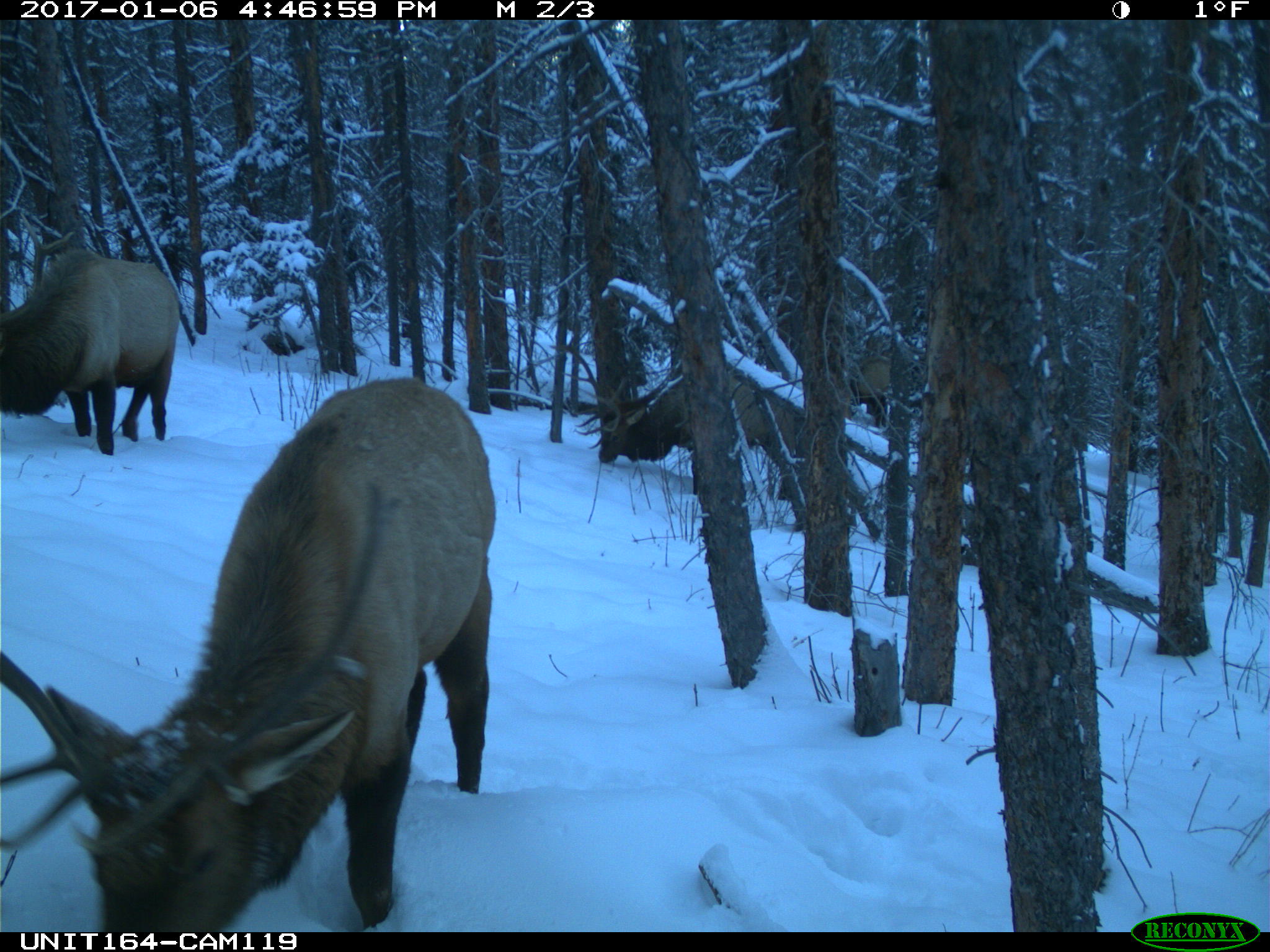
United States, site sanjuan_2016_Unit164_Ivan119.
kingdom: Animalia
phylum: Chordata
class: Mammalia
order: Artiodactyla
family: Cervidae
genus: Cervus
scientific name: Cervus elaphus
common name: red deer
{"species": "Cervus elaphus (red deer)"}